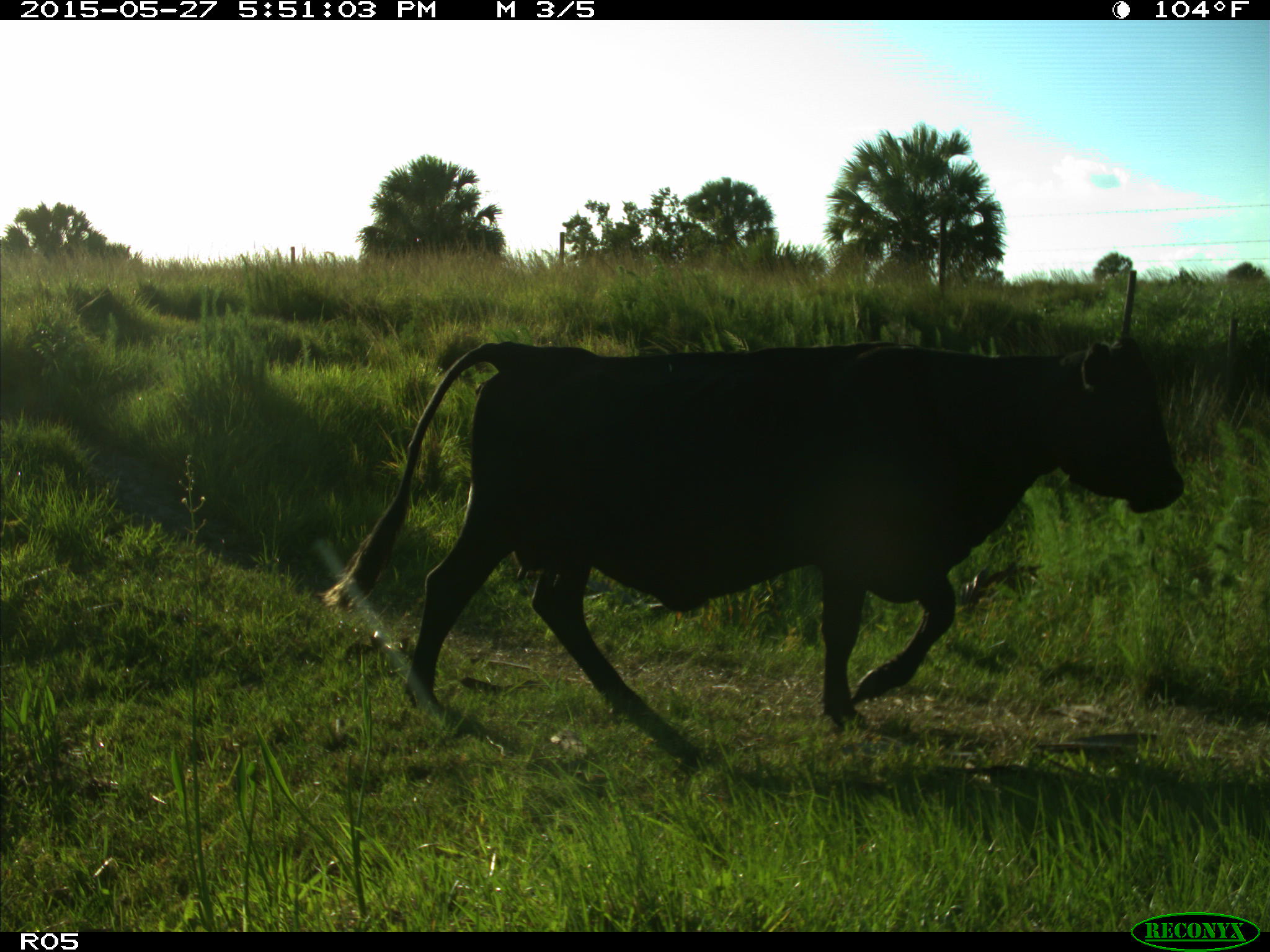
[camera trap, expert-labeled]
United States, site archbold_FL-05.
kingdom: Animalia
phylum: Chordata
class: Mammalia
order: Artiodactyla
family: Bovidae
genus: Bos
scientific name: Bos taurus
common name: domestic cow